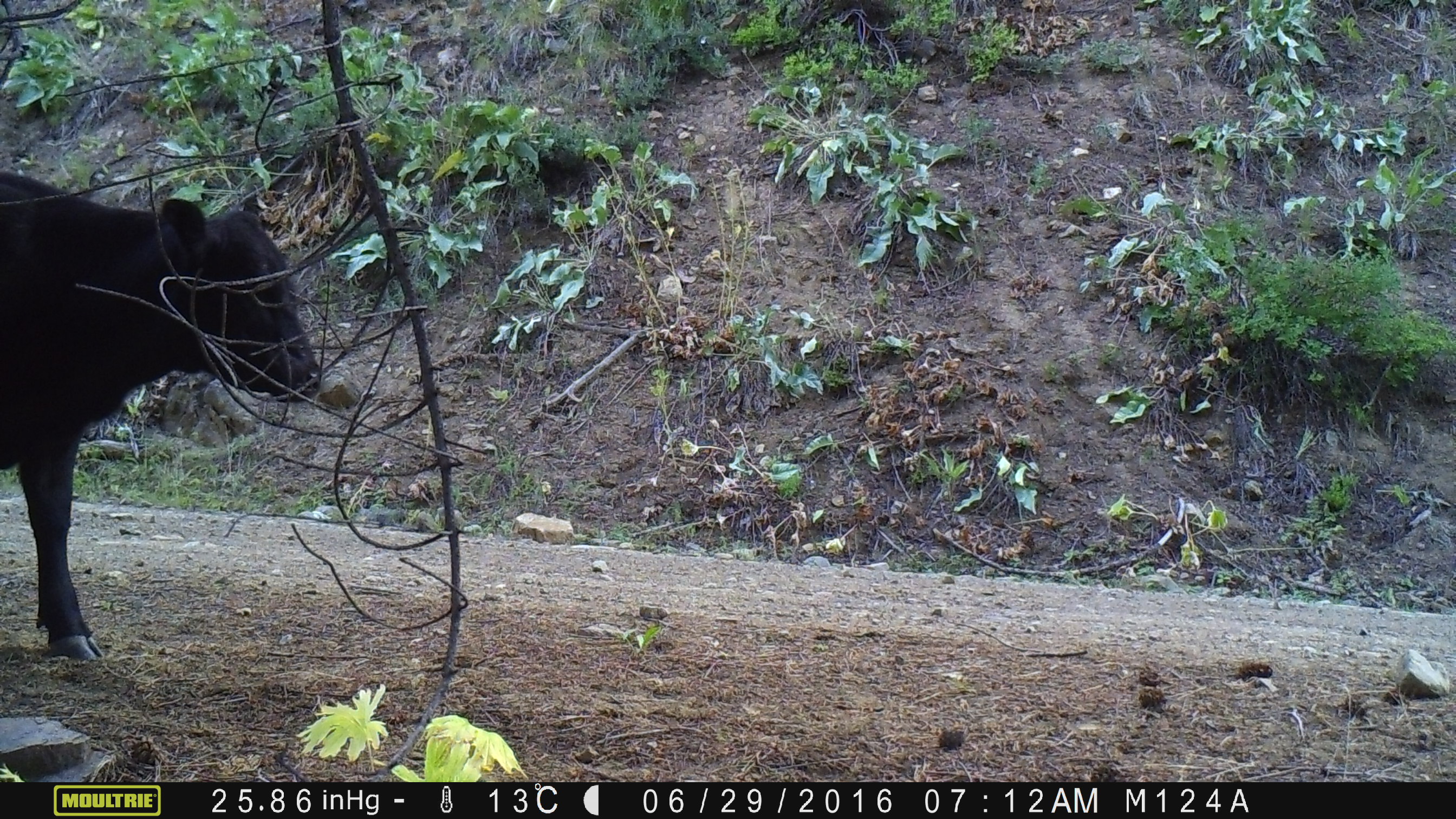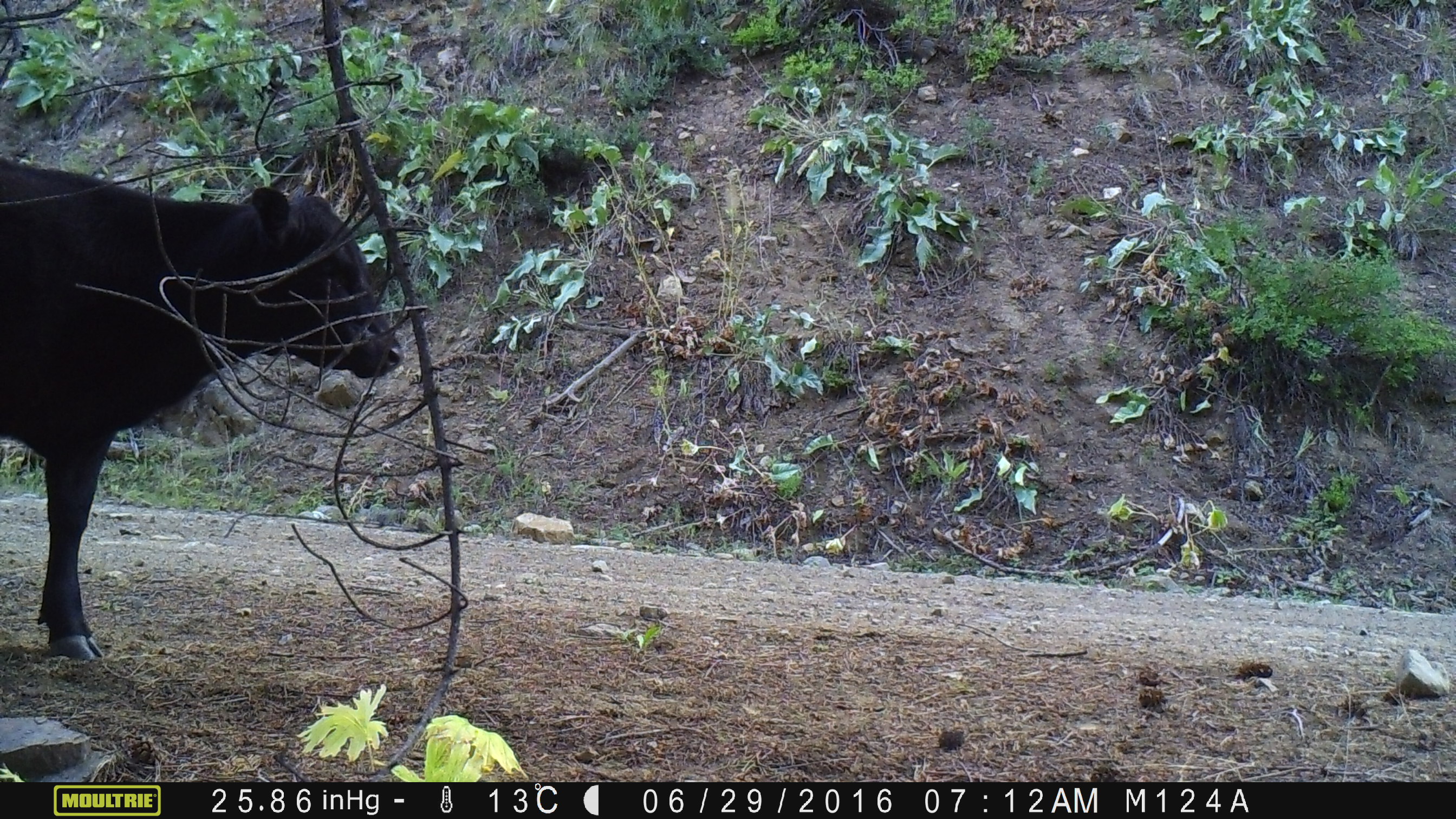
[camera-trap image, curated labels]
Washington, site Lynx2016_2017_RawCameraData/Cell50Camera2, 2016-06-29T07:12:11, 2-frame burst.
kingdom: Animalia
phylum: Chordata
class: Mammalia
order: Artiodactyla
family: Bovidae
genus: Bos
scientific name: Bos taurus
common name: domestic cattle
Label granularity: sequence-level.